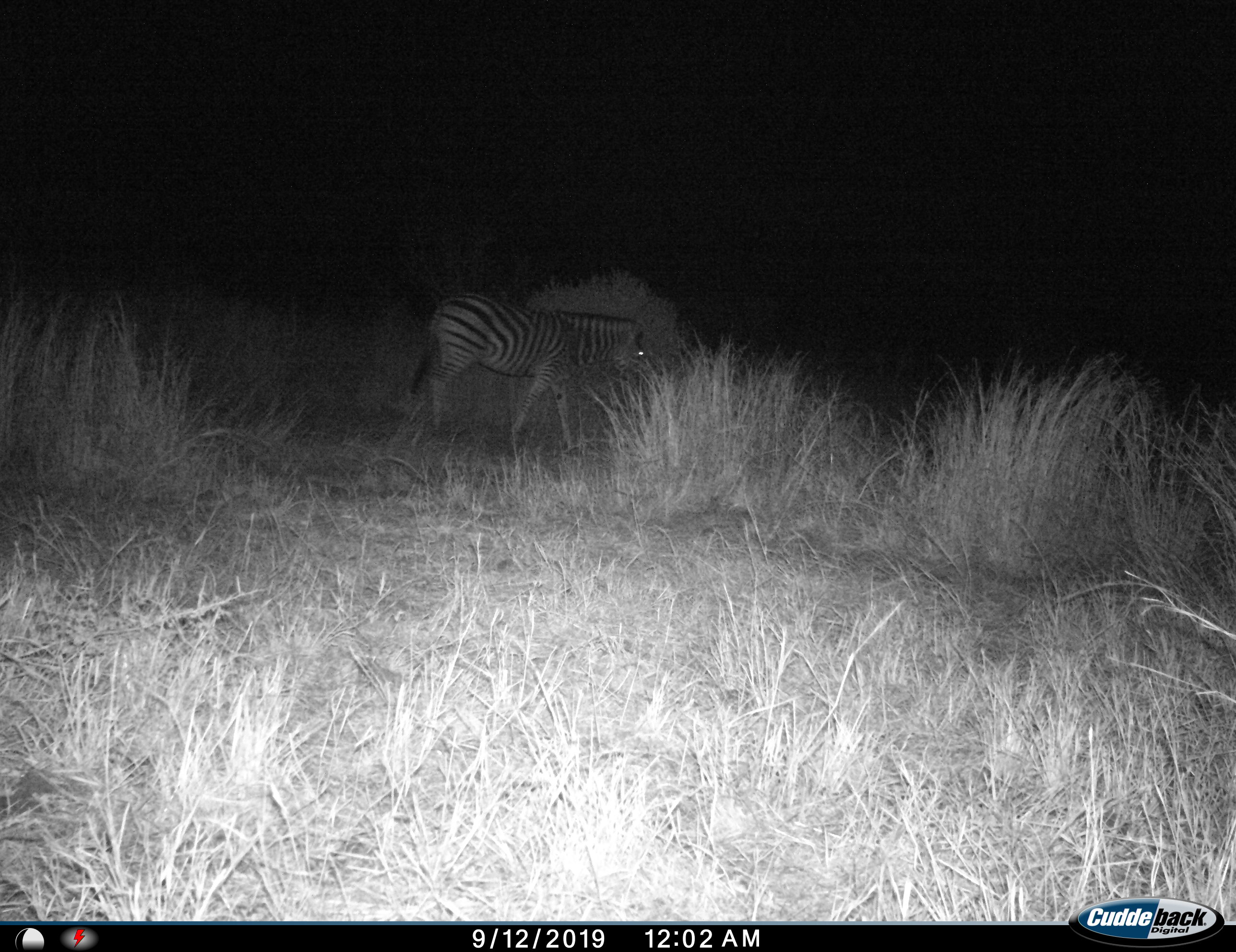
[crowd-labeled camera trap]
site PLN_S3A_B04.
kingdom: Animalia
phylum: Chordata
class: Mammalia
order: Perissodactyla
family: Equidae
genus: Equus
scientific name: Equus quagga burchellii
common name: burchell's zebra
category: zebraburchells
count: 1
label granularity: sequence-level